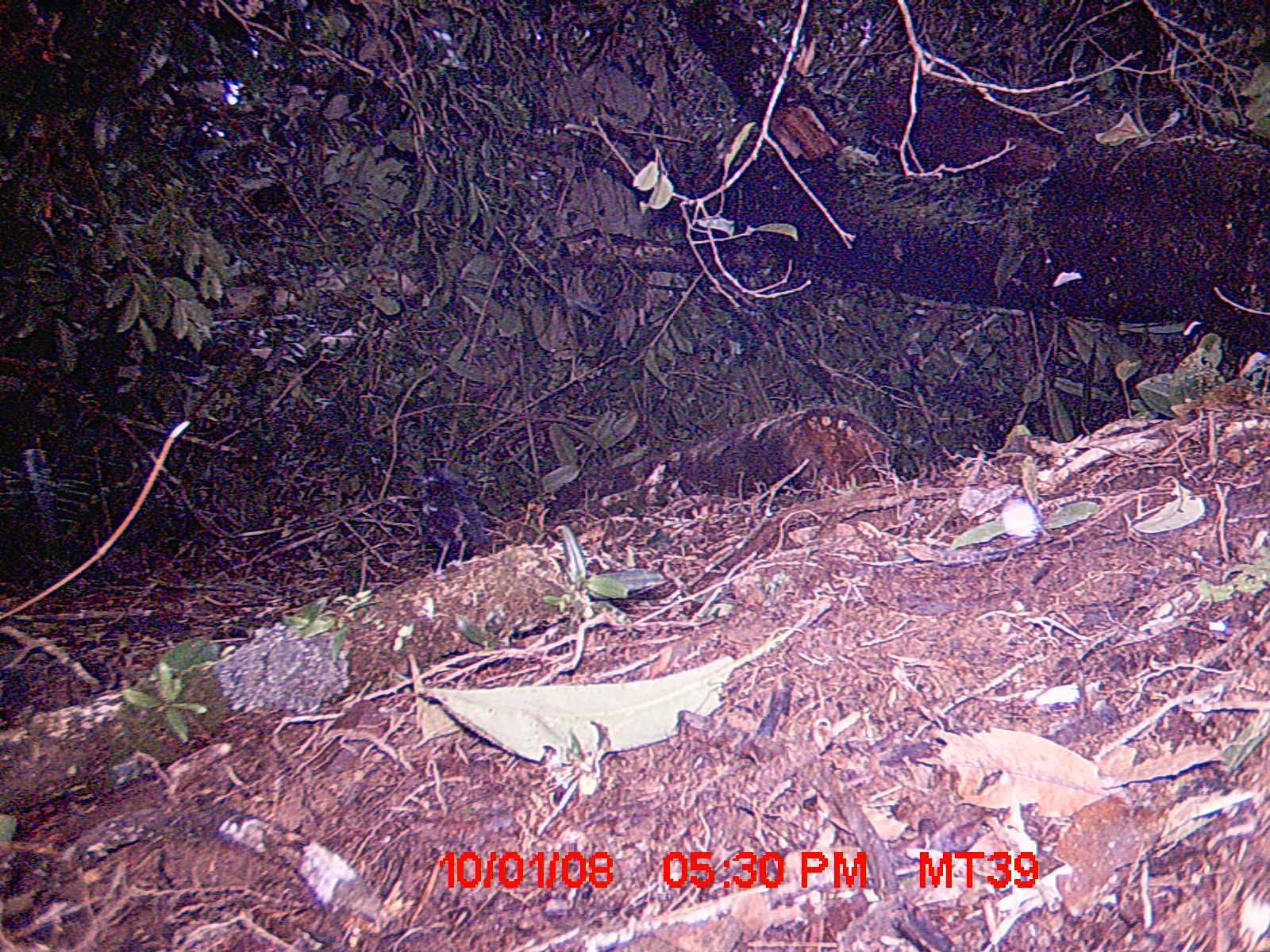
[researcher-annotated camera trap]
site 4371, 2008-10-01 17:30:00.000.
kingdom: Animalia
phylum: Chordata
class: Aves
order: Passeriformes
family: Muscicapidae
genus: Copsychus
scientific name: Copsychus albospecularis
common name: madagascar magpie-robin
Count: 1.